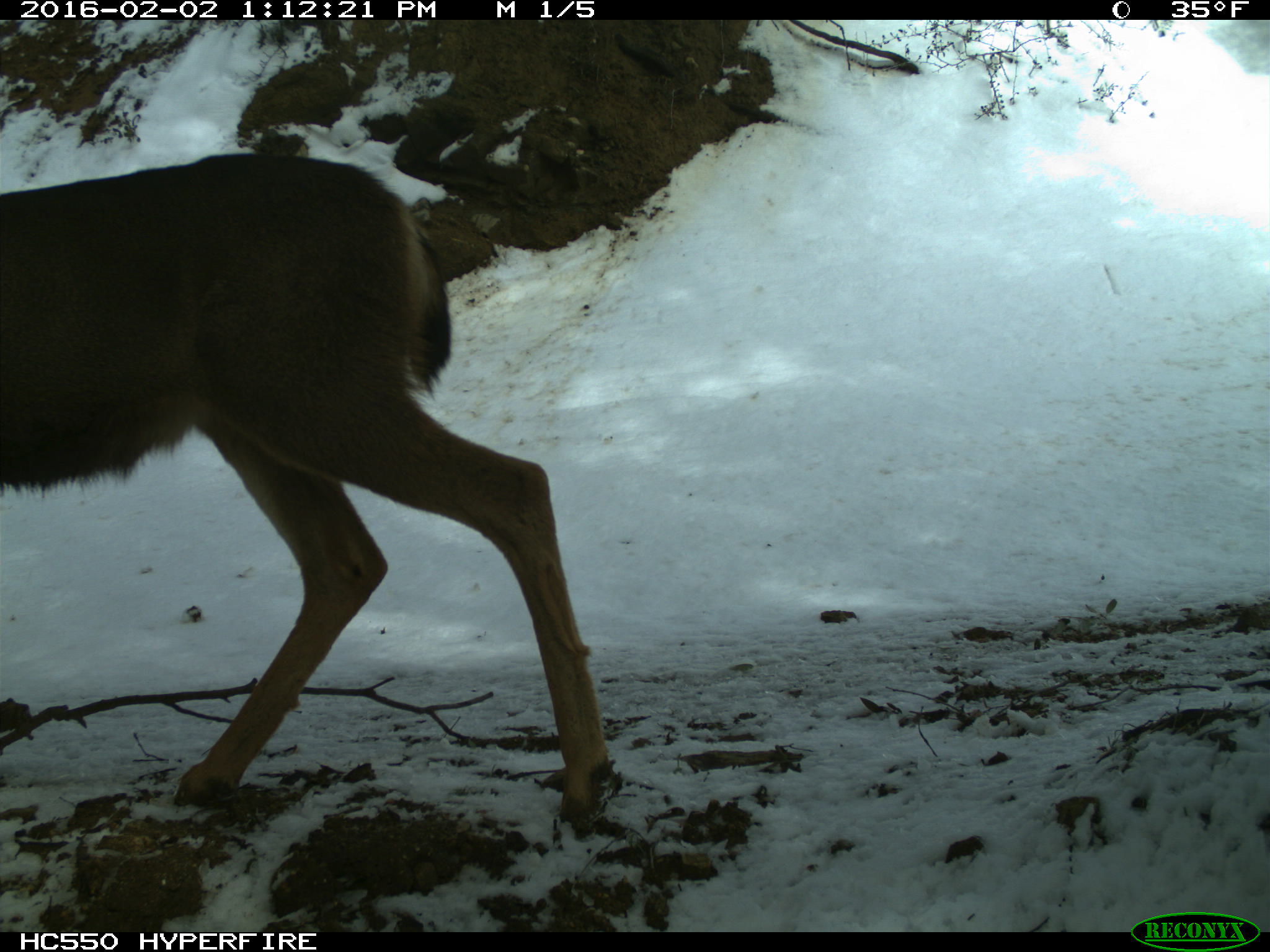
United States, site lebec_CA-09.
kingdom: Animalia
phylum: Chordata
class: Mammalia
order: Artiodactyla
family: Cervidae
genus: Odocoileus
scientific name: Odocoileus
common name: deer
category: unidentified deer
Unidentified deer (deer) (Odocoileus).